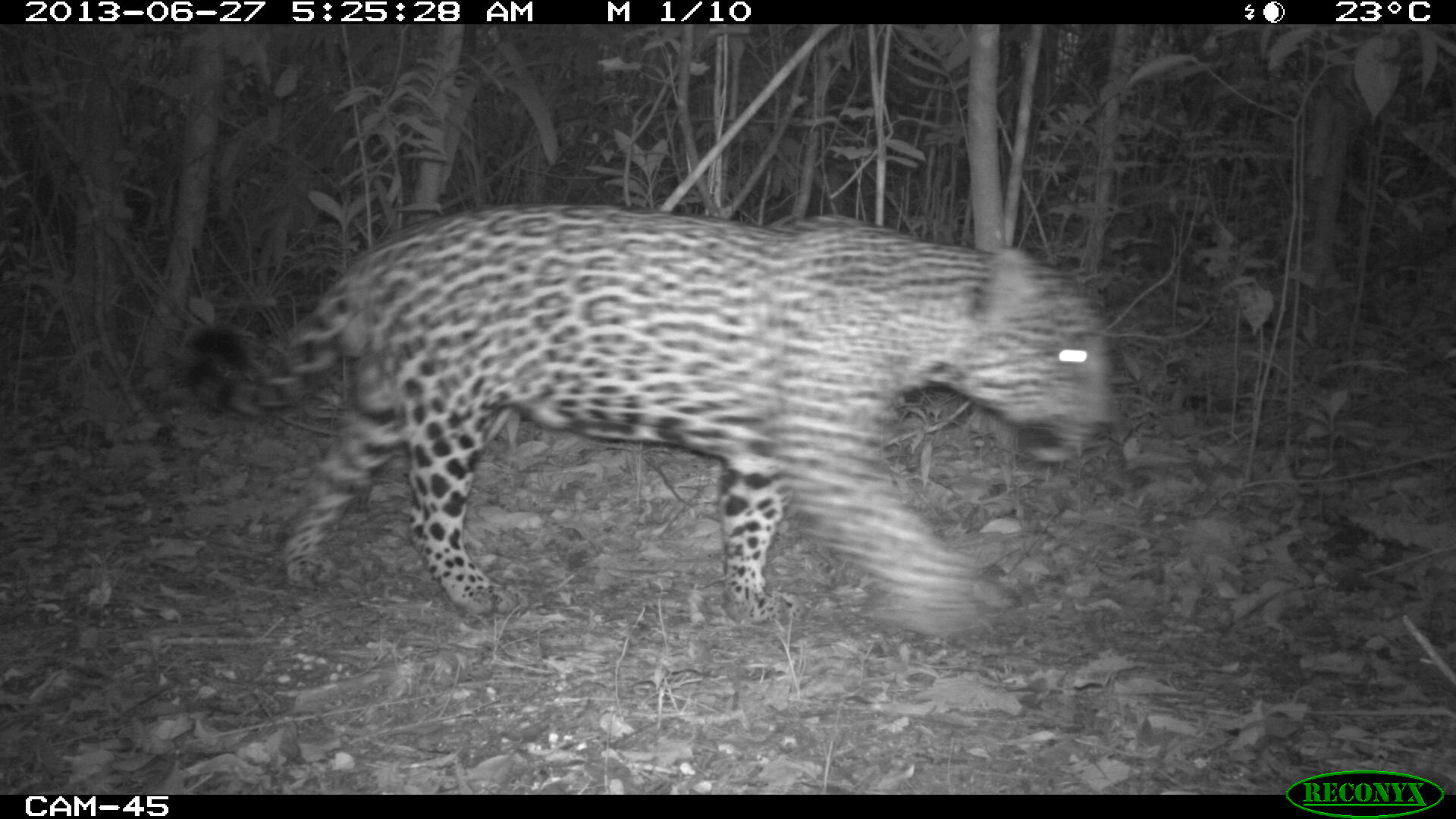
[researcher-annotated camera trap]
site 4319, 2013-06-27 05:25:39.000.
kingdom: Animalia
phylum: Chordata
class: Mammalia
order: Carnivora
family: Felidae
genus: Panthera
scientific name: Panthera onca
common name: jaguar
Panthera onca (jaguar), count 1, sex male.